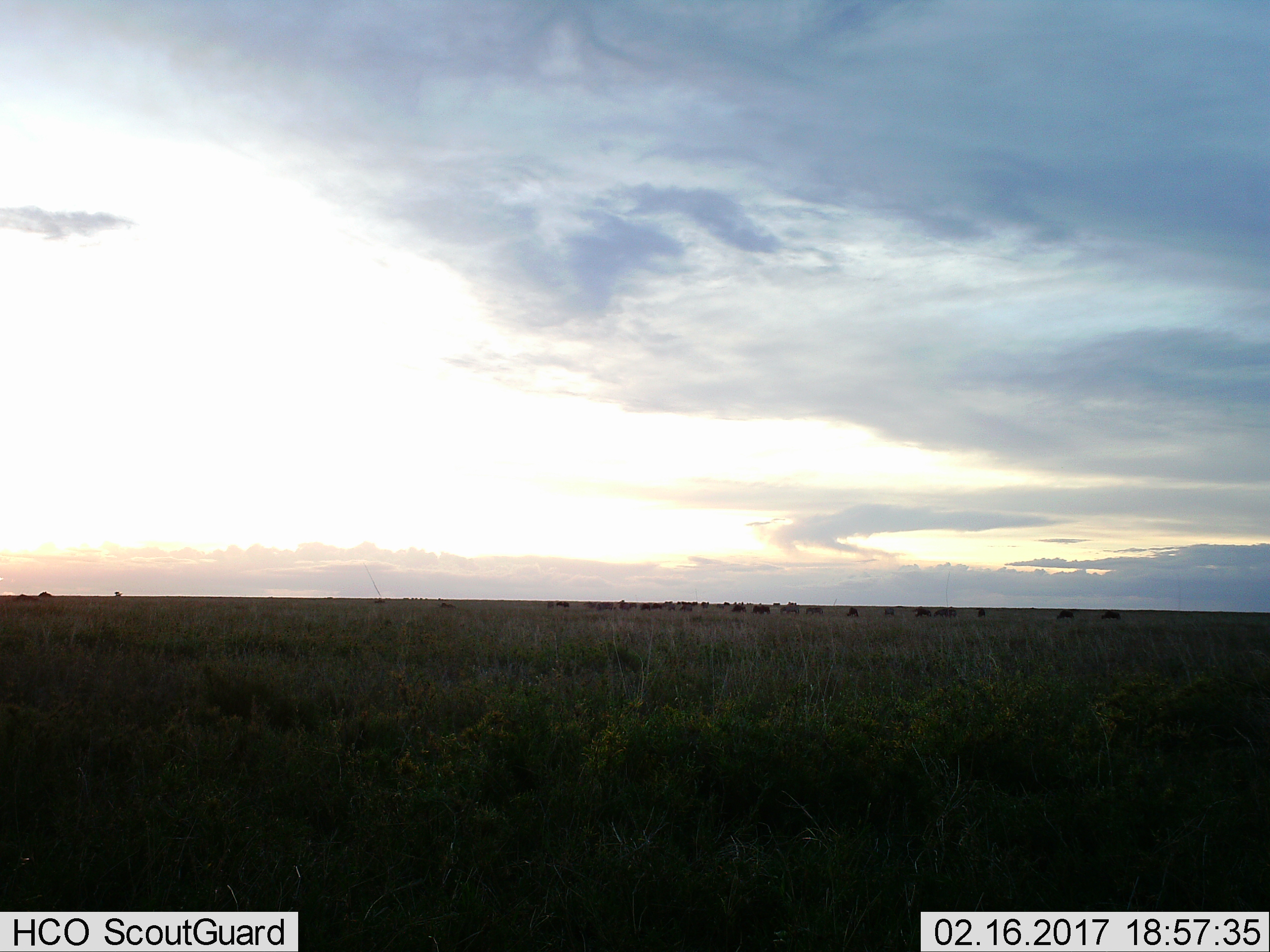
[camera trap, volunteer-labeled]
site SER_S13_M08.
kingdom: Animalia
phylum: Chordata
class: Mammalia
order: Artiodactyla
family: Bovidae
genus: Connochaetes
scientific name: Connochaetes taurinus taurinus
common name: blue wildebeest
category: wildebeestblue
Wildebeestblue (blue wildebeest) (Connochaetes taurinus taurinus), count 11-50. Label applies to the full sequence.